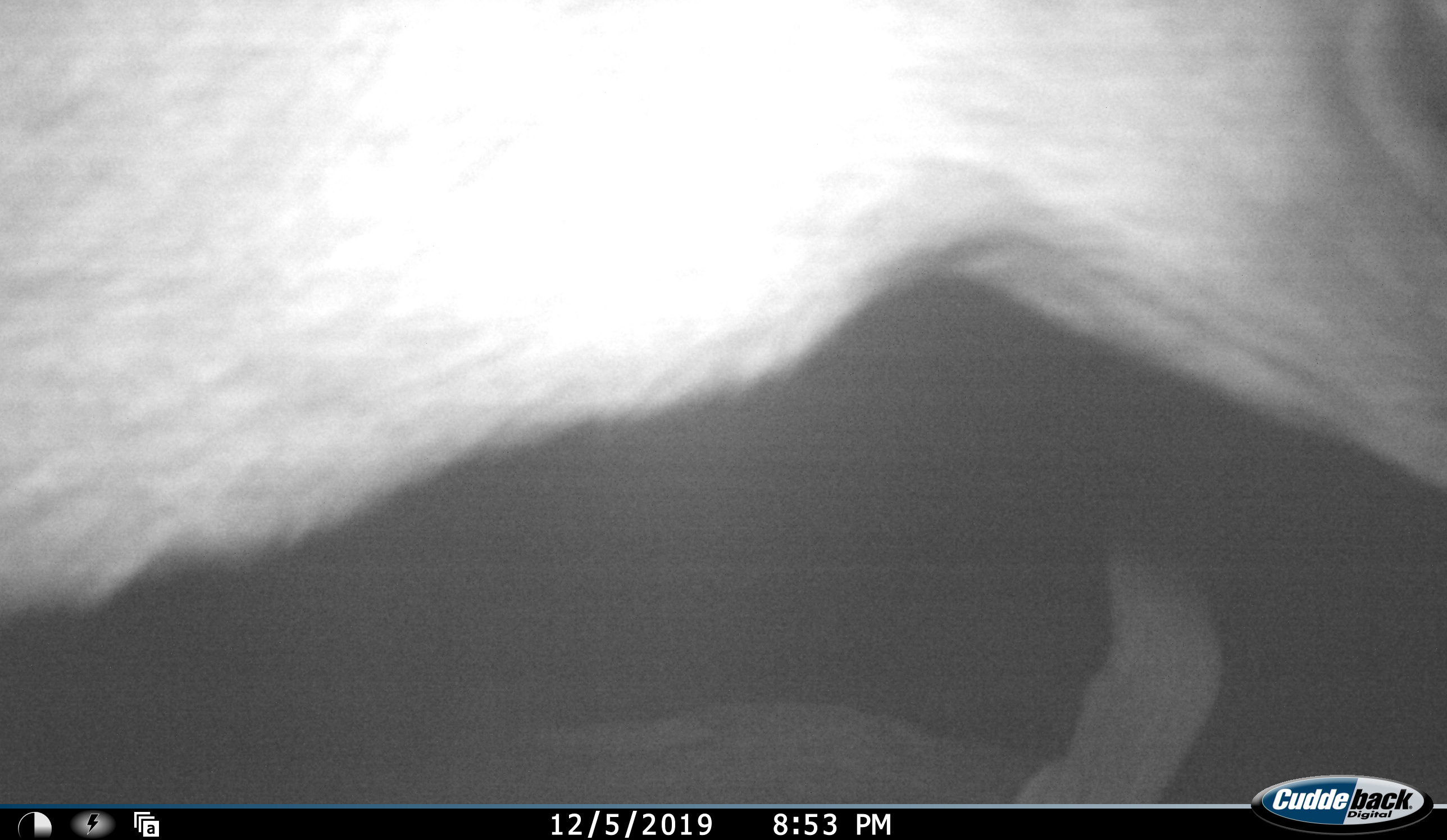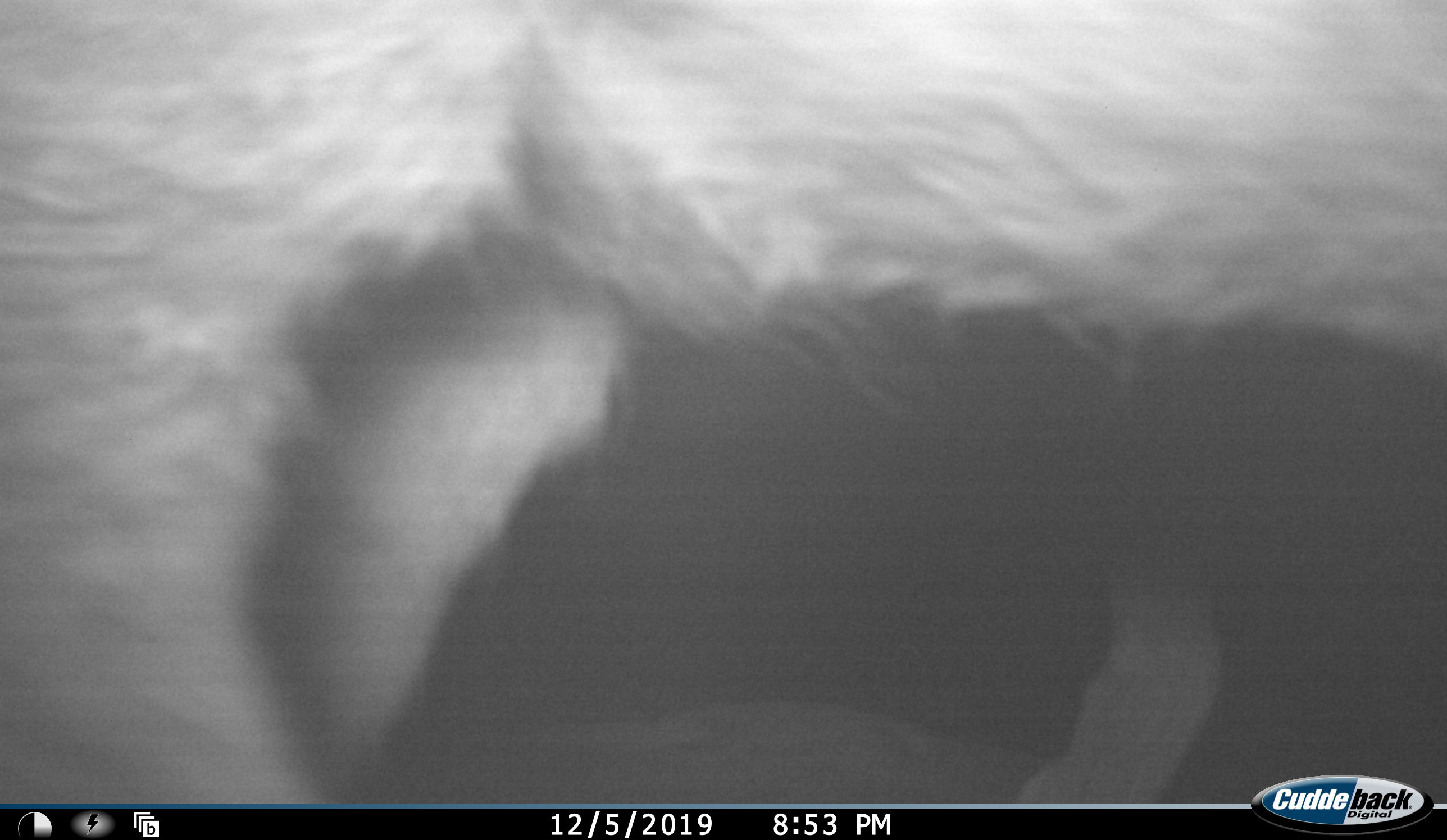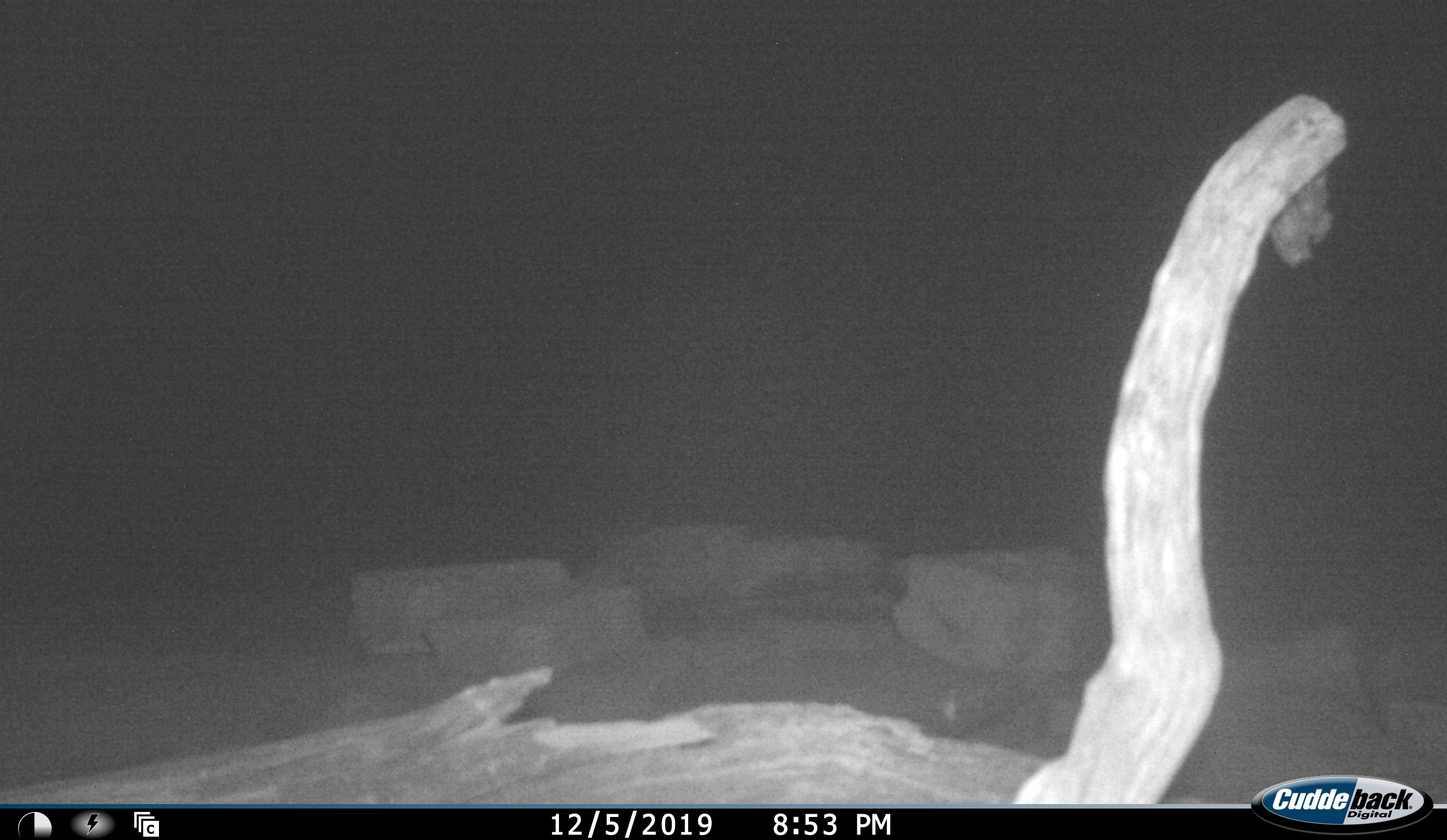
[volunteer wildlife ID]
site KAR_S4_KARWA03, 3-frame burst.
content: unidentified animal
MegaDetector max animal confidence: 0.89